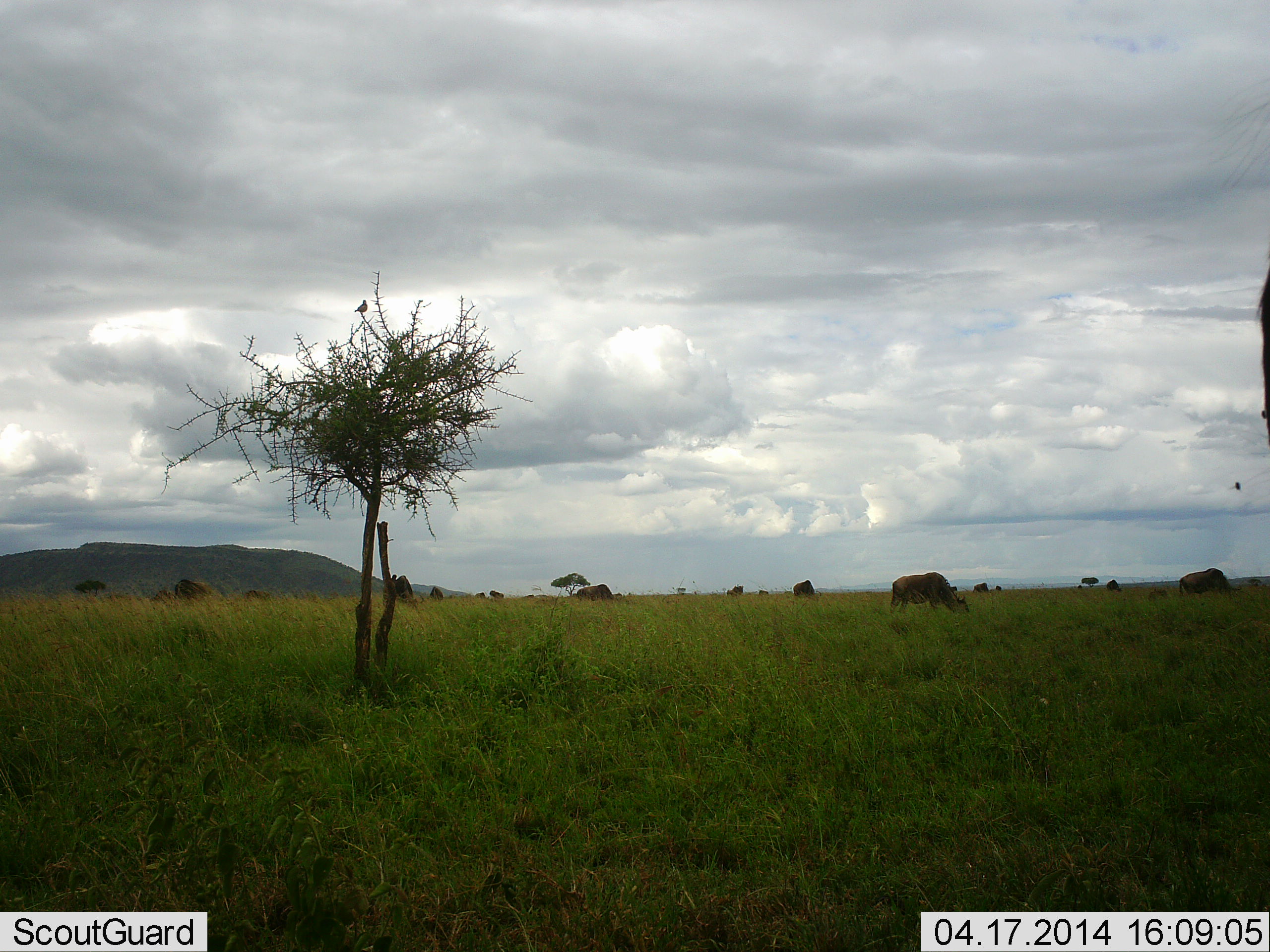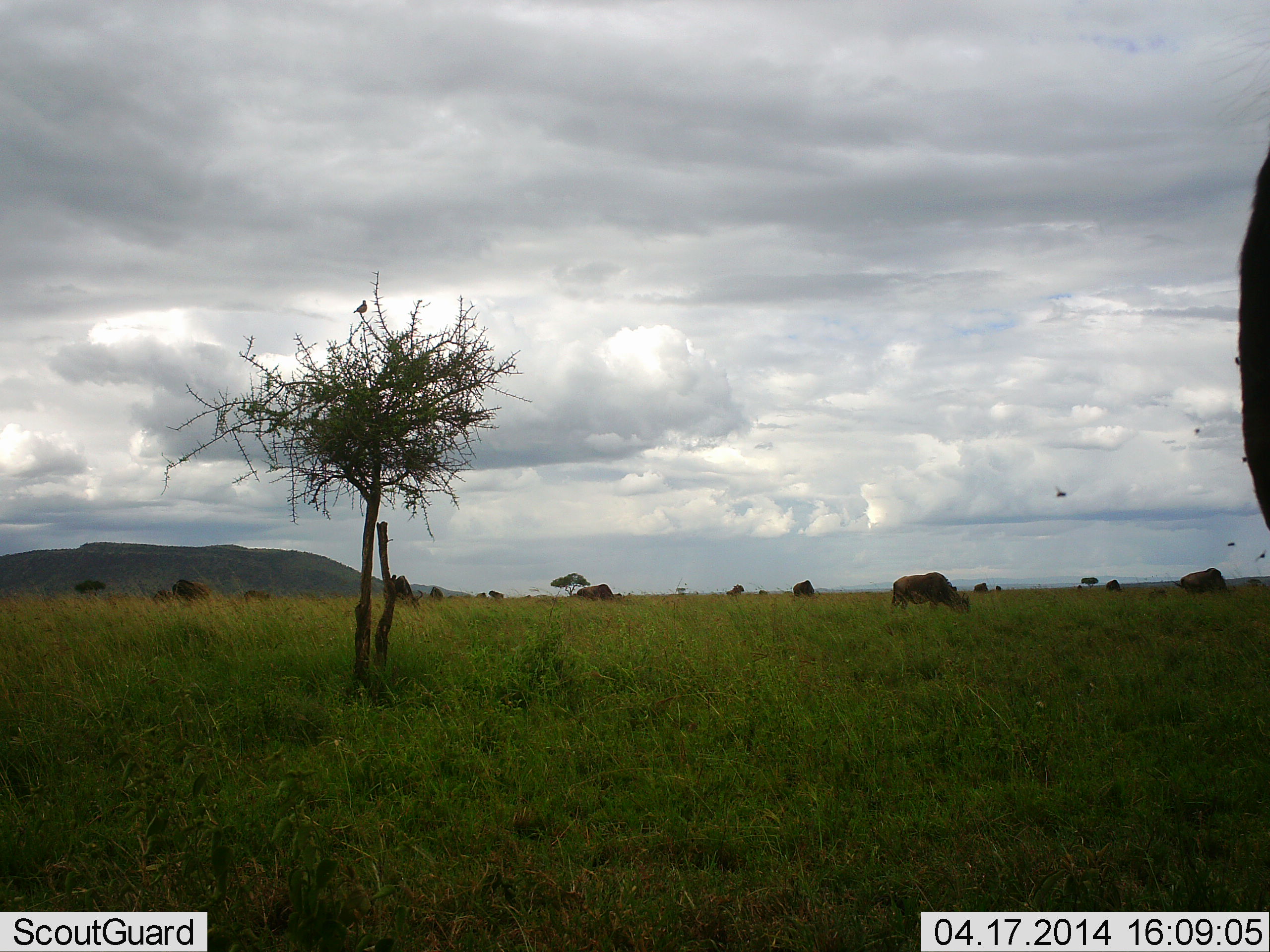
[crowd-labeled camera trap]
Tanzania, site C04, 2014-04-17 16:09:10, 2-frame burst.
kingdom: Animalia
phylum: Chordata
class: Mammalia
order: Artiodactyla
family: Bovidae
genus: Connochaetes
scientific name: Connochaetes taurinus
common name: blue wildebeest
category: wildebeest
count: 11-50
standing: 27%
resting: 4%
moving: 4%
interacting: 0%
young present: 4%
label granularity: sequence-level